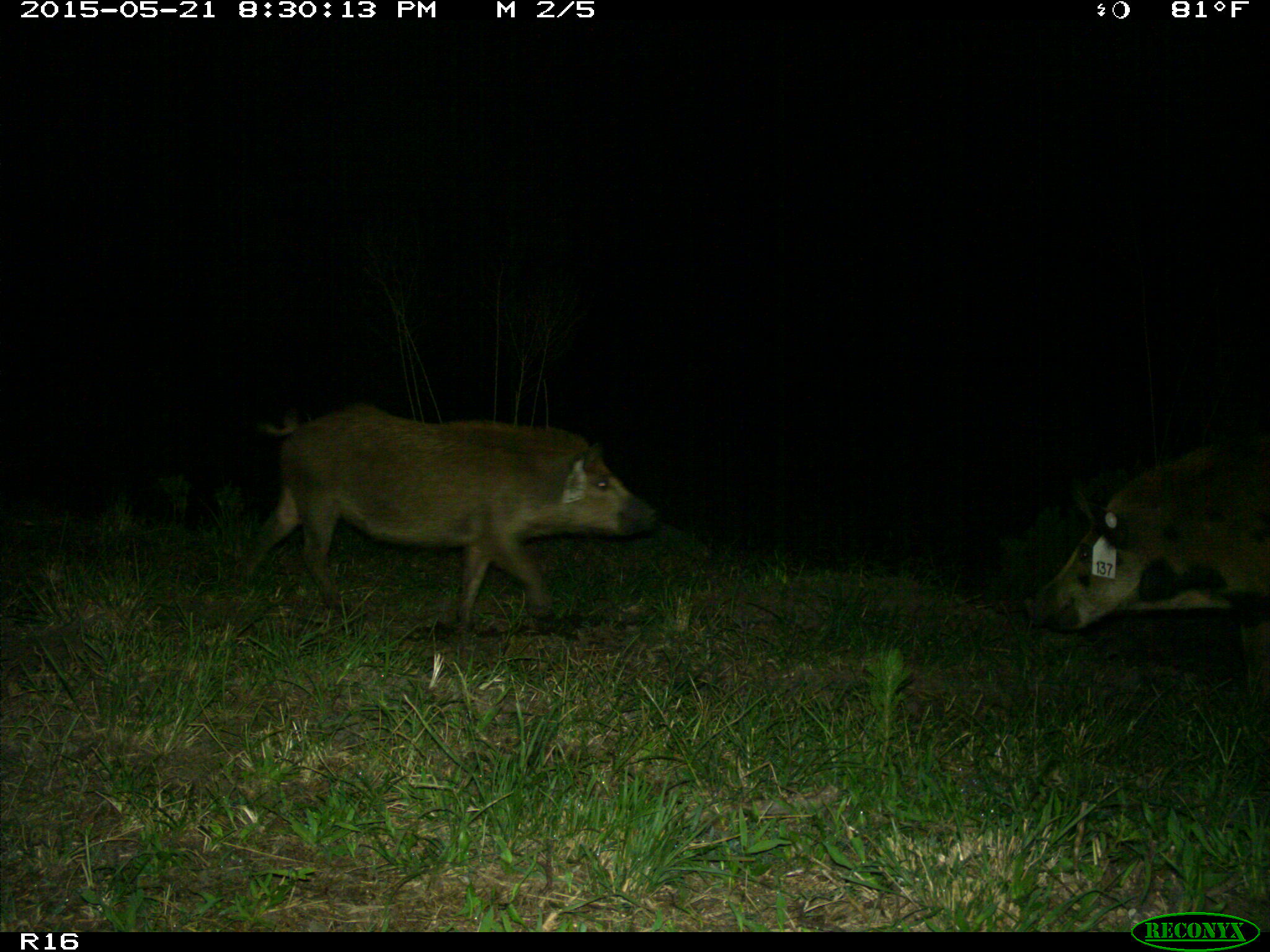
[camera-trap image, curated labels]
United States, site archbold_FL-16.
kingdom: Animalia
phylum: Chordata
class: Mammalia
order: Artiodactyla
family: Suidae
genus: Sus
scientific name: Sus scrofa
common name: wild boar